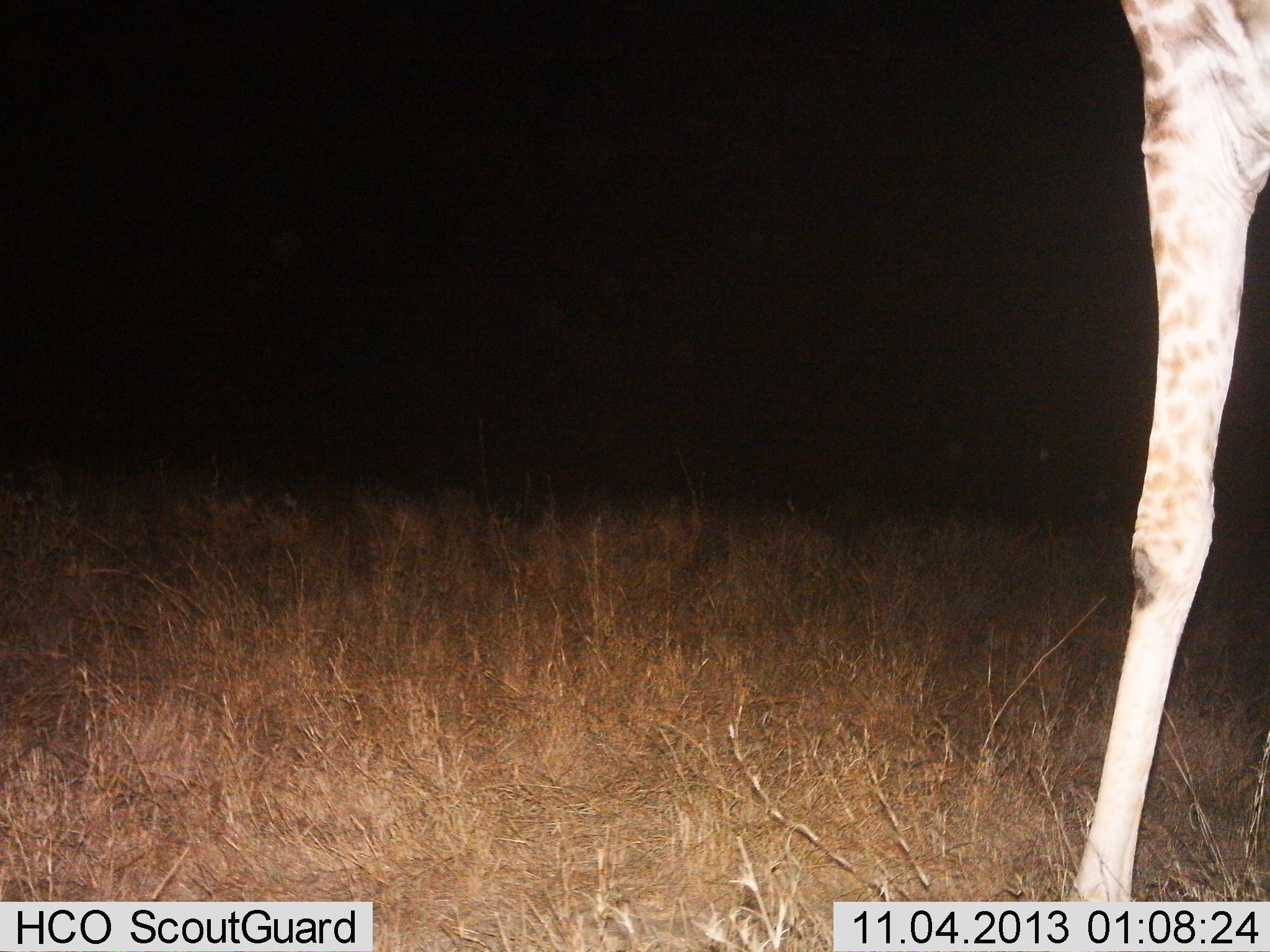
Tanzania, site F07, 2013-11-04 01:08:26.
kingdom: Animalia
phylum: Chordata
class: Mammalia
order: Artiodactyla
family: Giraffidae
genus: Giraffa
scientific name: Giraffa camelopardalis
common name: giraffe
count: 1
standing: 88%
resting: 0%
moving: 12%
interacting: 0%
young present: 0%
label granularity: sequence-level